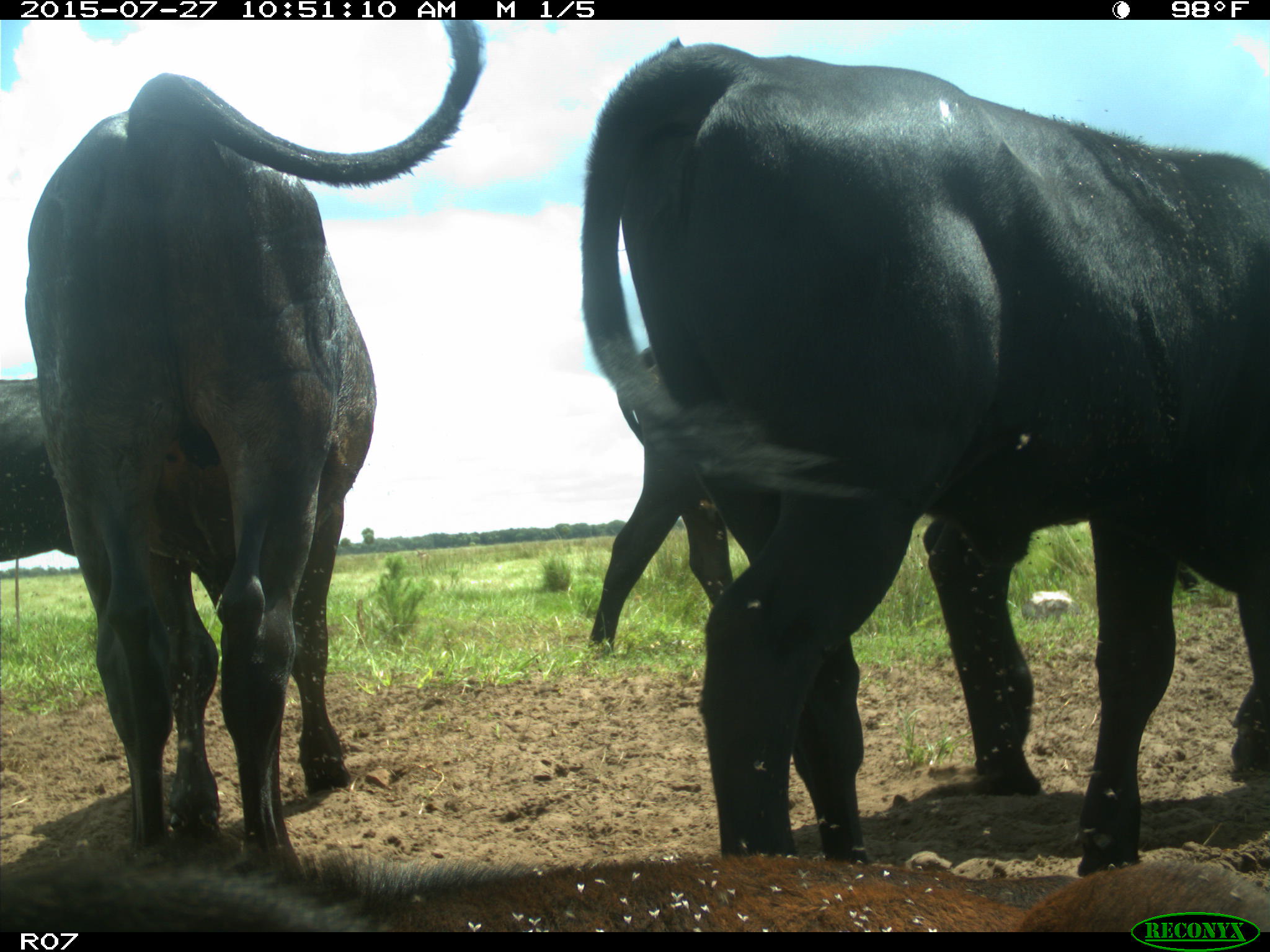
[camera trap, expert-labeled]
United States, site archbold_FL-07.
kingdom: Animalia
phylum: Chordata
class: Mammalia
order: Artiodactyla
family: Bovidae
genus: Bos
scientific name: Bos taurus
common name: domestic cow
Bos taurus (domestic cow).